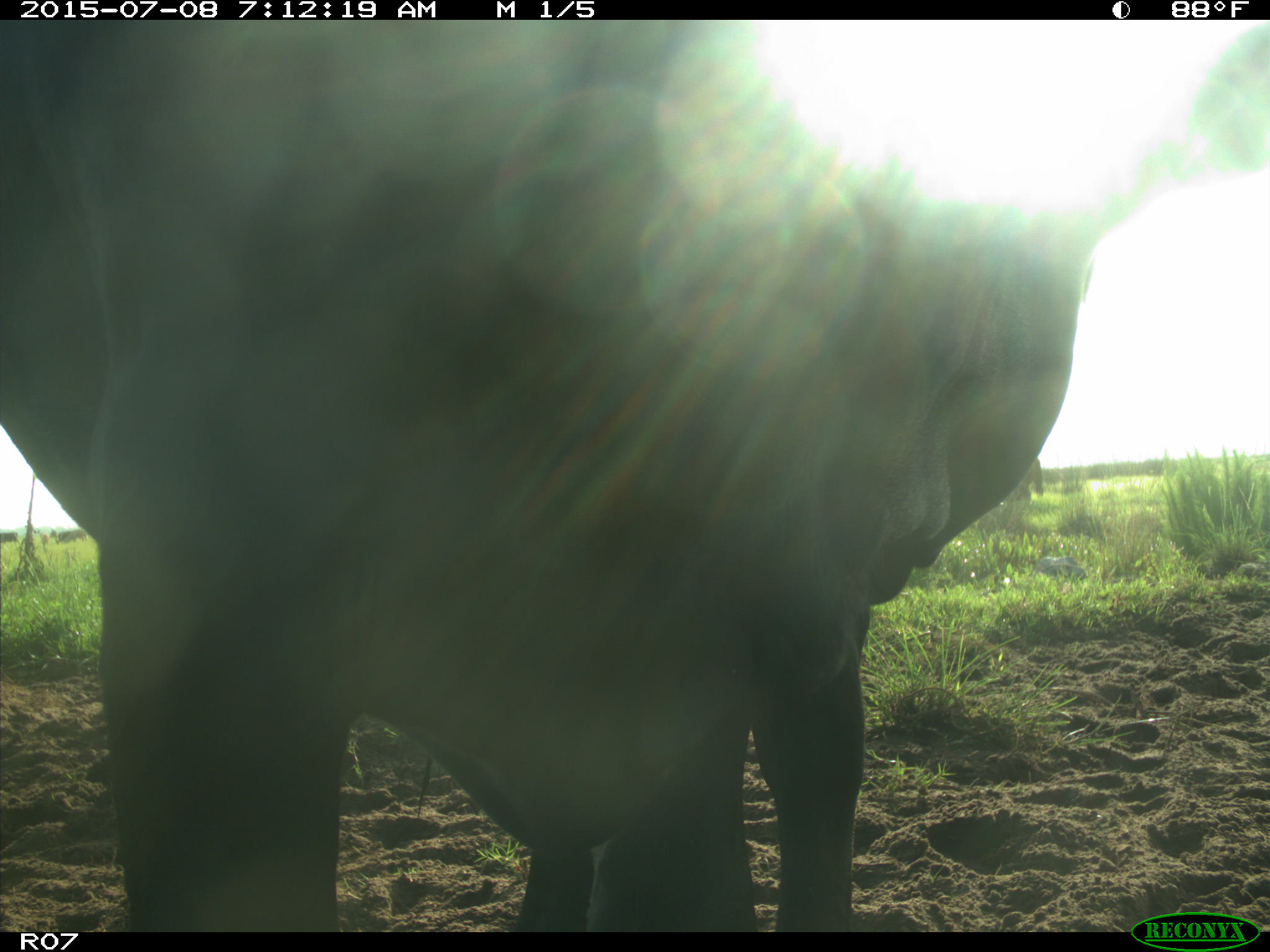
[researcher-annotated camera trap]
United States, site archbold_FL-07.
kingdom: Animalia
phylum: Chordata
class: Mammalia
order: Artiodactyla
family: Bovidae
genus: Bos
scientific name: Bos taurus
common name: domestic cow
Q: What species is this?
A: Bos taurus (domestic cow).